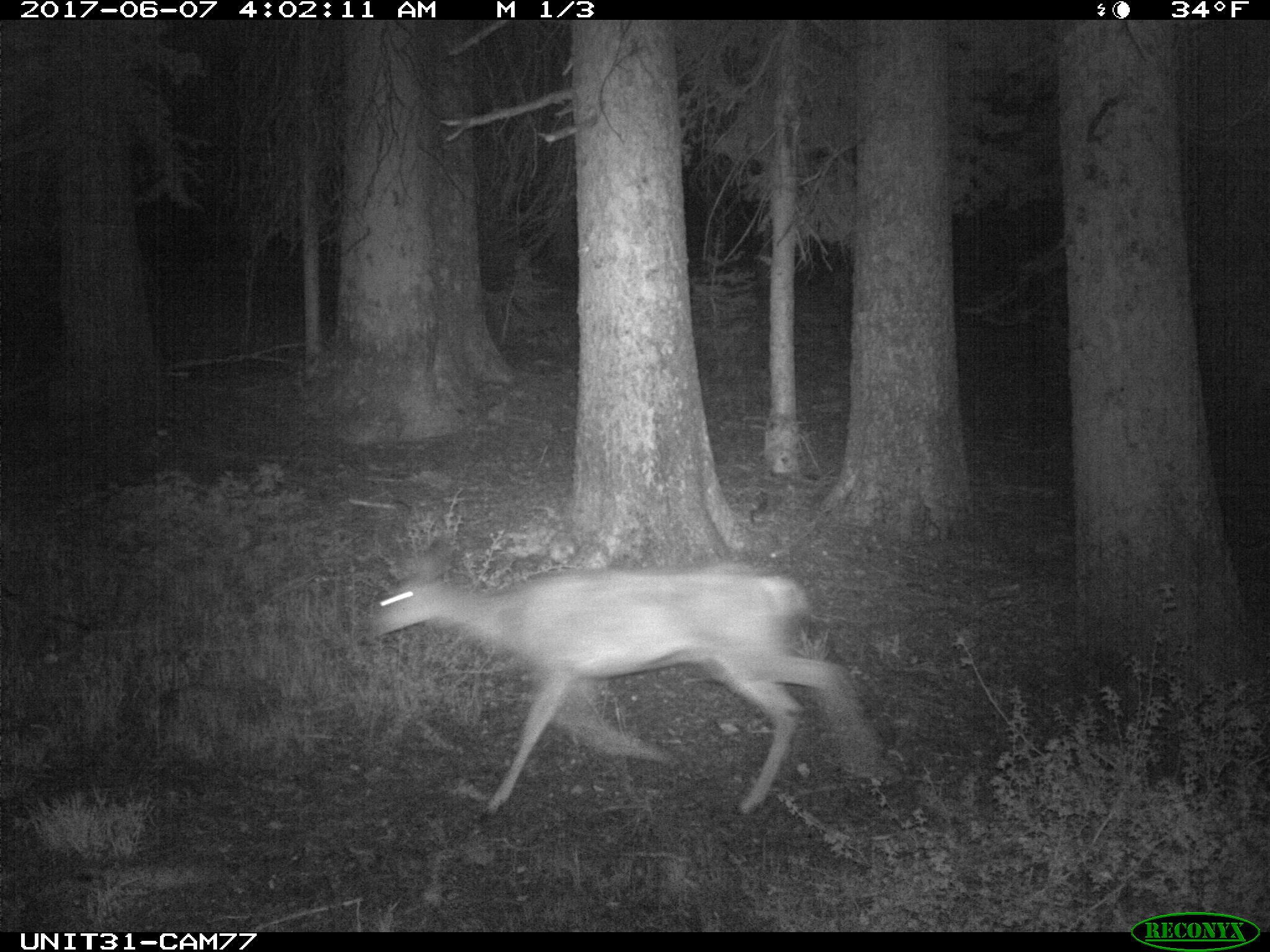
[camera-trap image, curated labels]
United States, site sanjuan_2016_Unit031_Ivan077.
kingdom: Animalia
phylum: Chordata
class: Mammalia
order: Artiodactyla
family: Cervidae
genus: Odocoileus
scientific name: Odocoileus hemionus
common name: mule deer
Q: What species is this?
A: Odocoileus hemionus (mule deer).